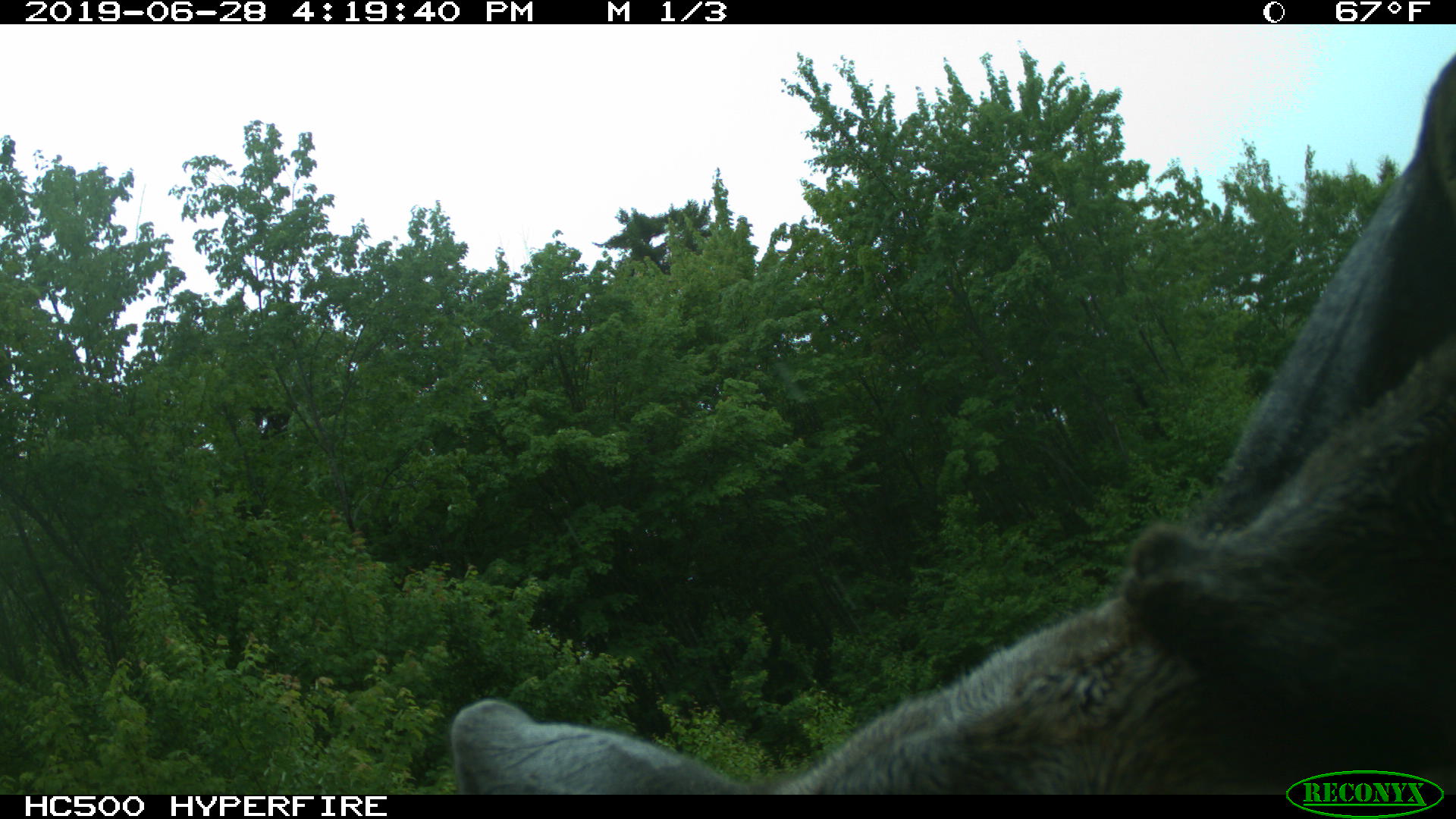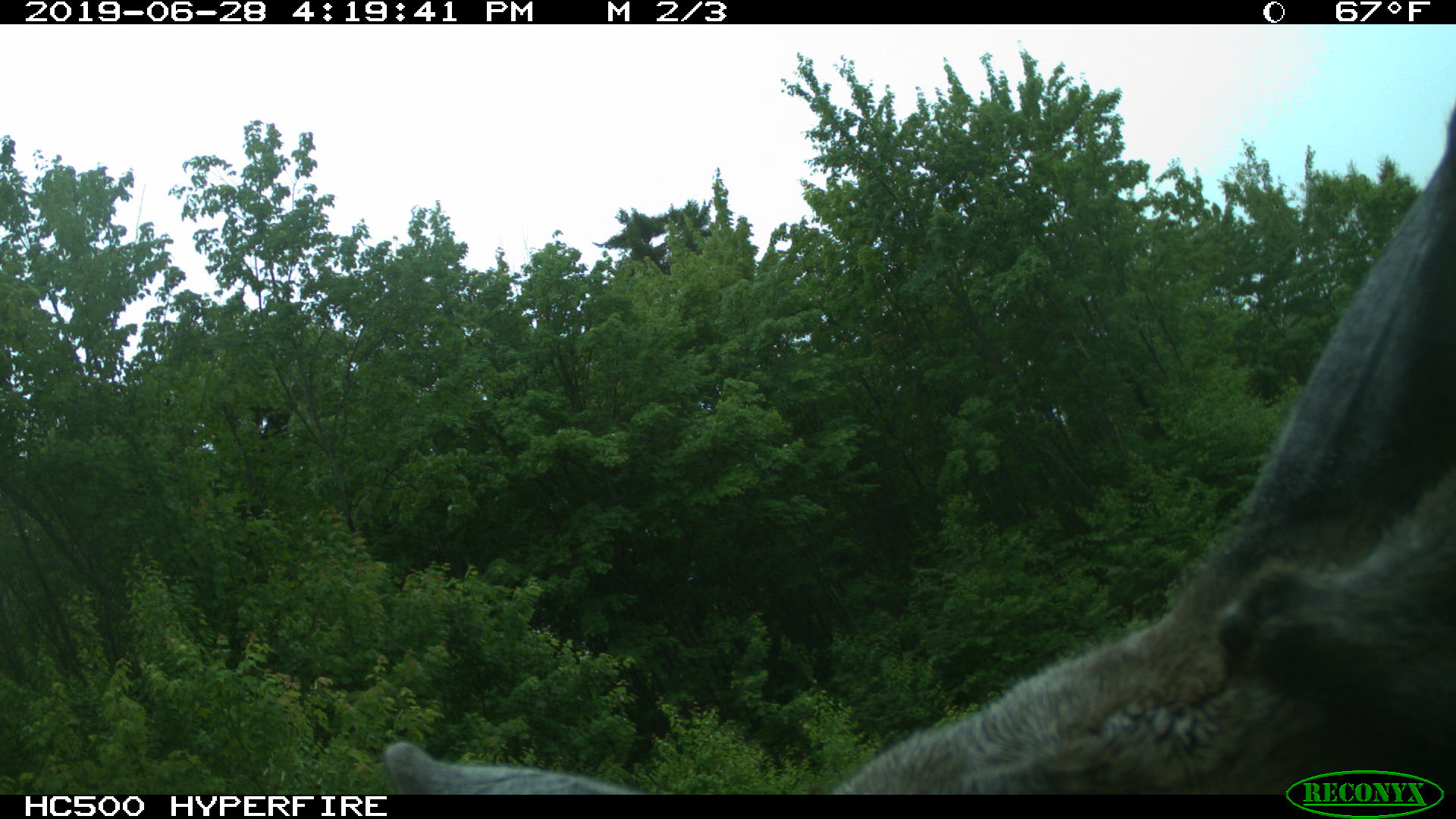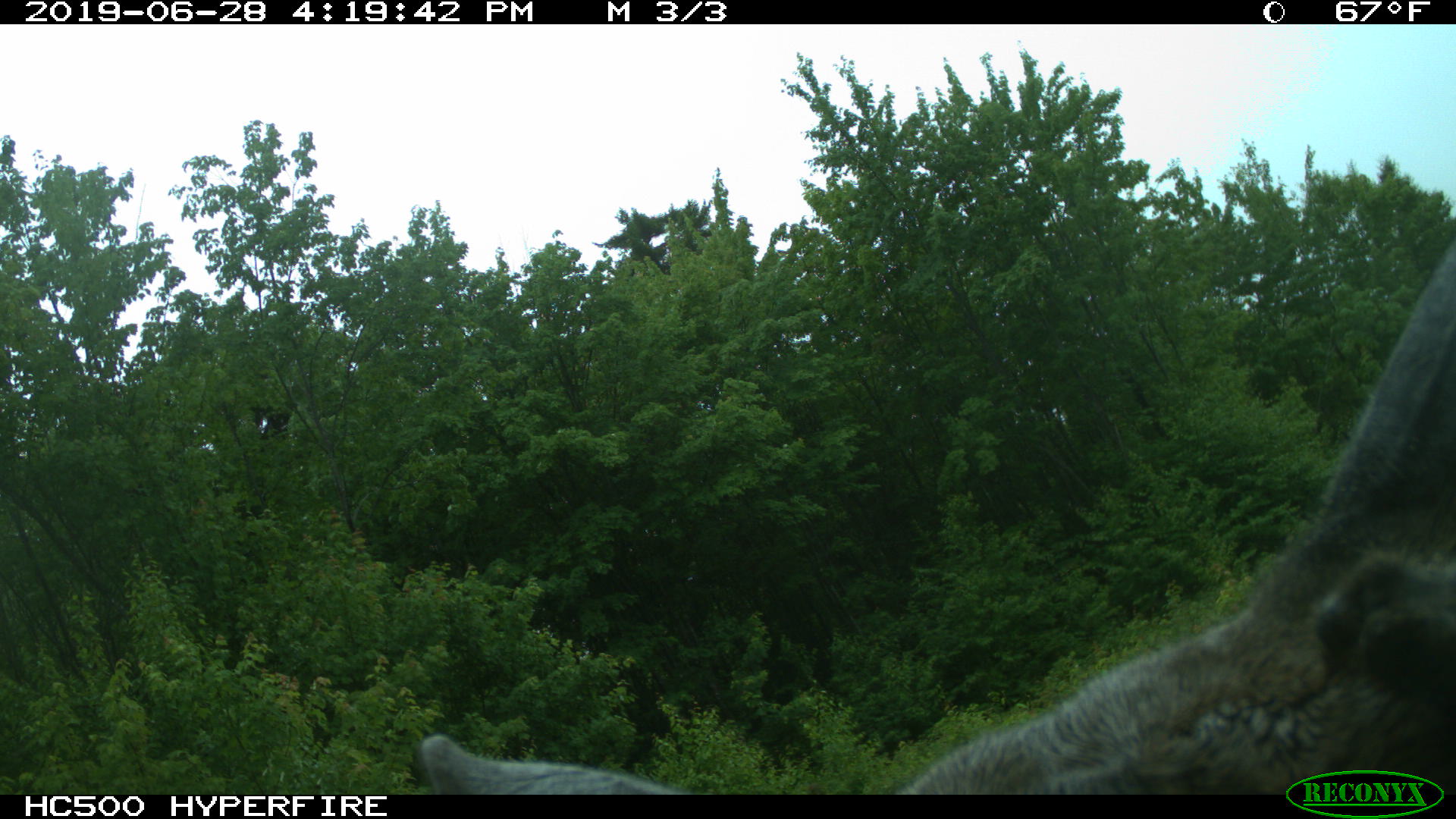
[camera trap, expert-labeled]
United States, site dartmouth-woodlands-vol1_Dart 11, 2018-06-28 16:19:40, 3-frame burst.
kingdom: Animalia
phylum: Chordata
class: Mammalia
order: Artiodactyla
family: Cervidae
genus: Alces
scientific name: Alces alces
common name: moose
Moose (Alces alces).